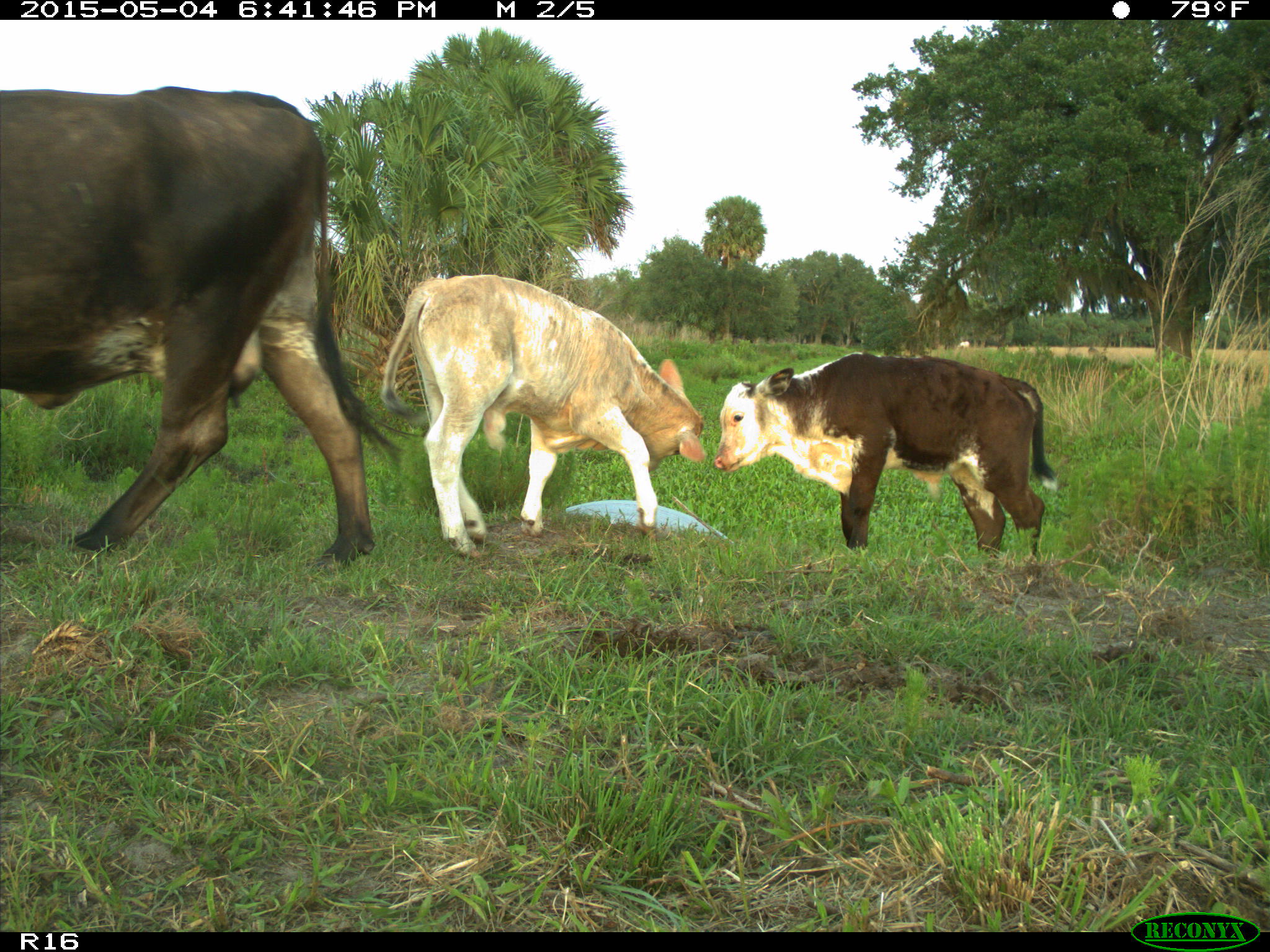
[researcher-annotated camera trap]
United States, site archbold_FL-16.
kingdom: Animalia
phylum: Chordata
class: Mammalia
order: Artiodactyla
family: Bovidae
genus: Bos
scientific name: Bos taurus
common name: domestic cow